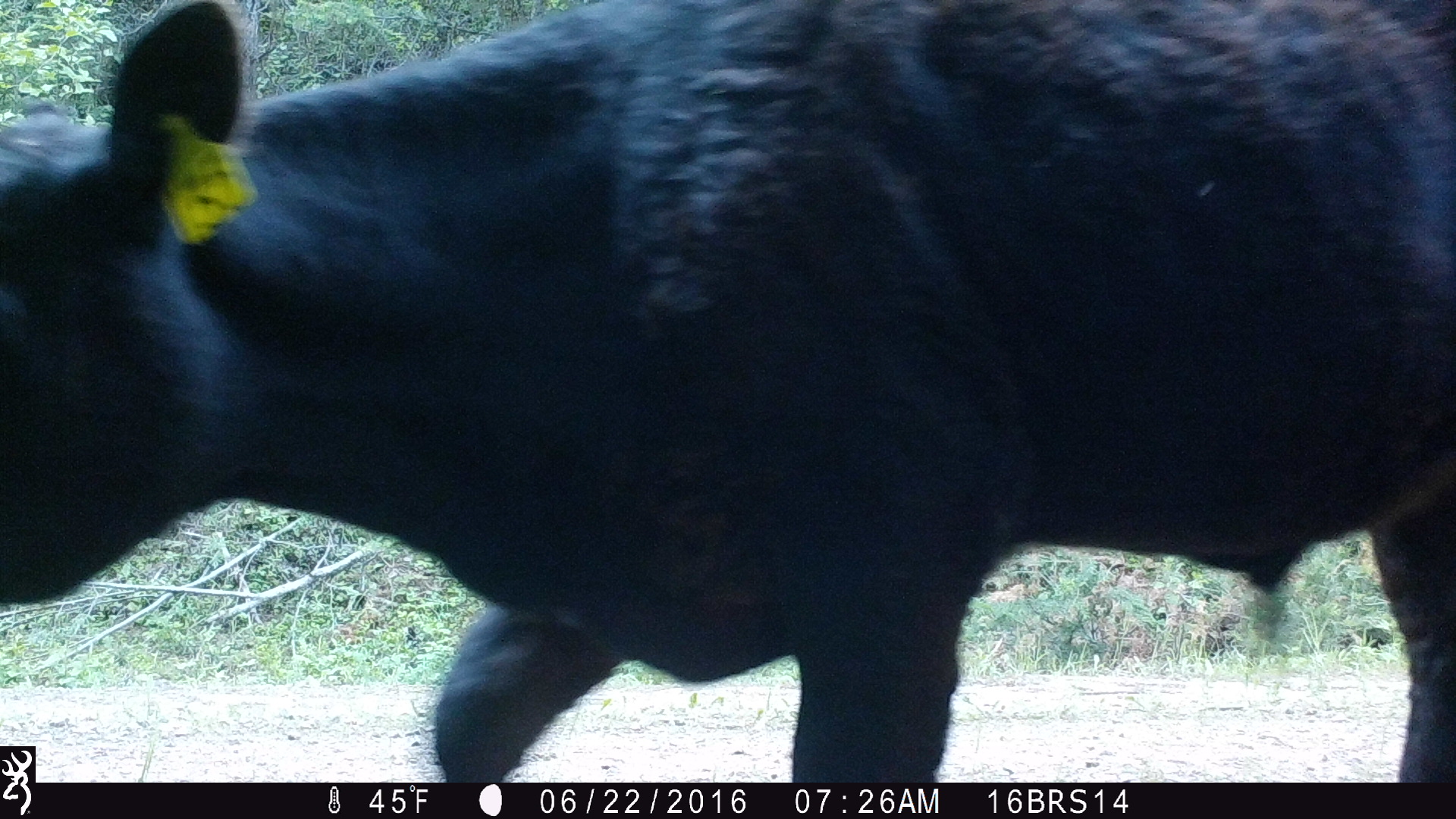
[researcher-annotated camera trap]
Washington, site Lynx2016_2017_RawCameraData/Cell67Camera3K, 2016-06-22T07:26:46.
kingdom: Animalia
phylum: Chordata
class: Mammalia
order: Artiodactyla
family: Bovidae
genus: Bos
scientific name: Bos taurus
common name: domestic cattle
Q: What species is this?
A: Domestic cattle (Bos taurus).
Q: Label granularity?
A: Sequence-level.